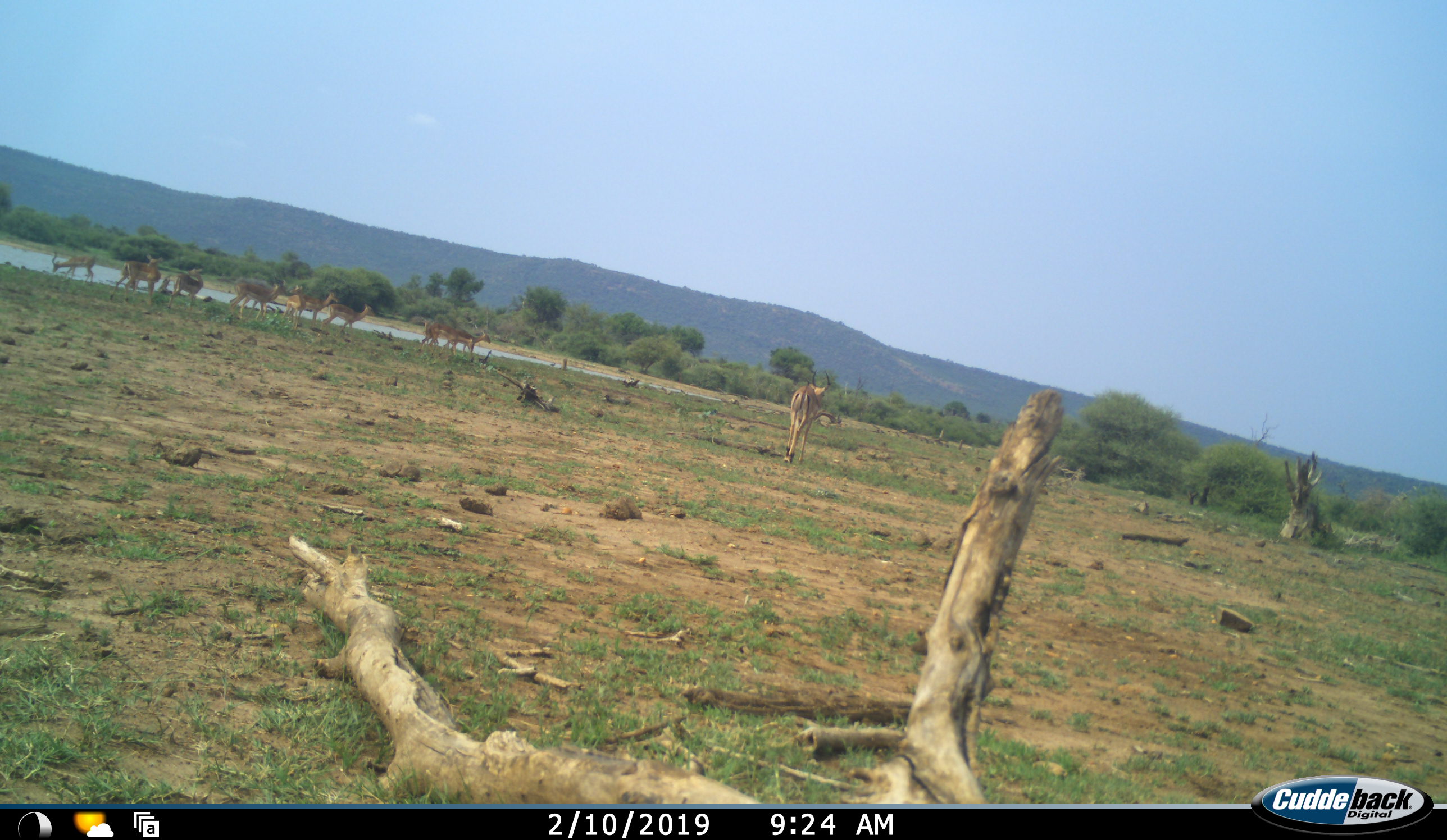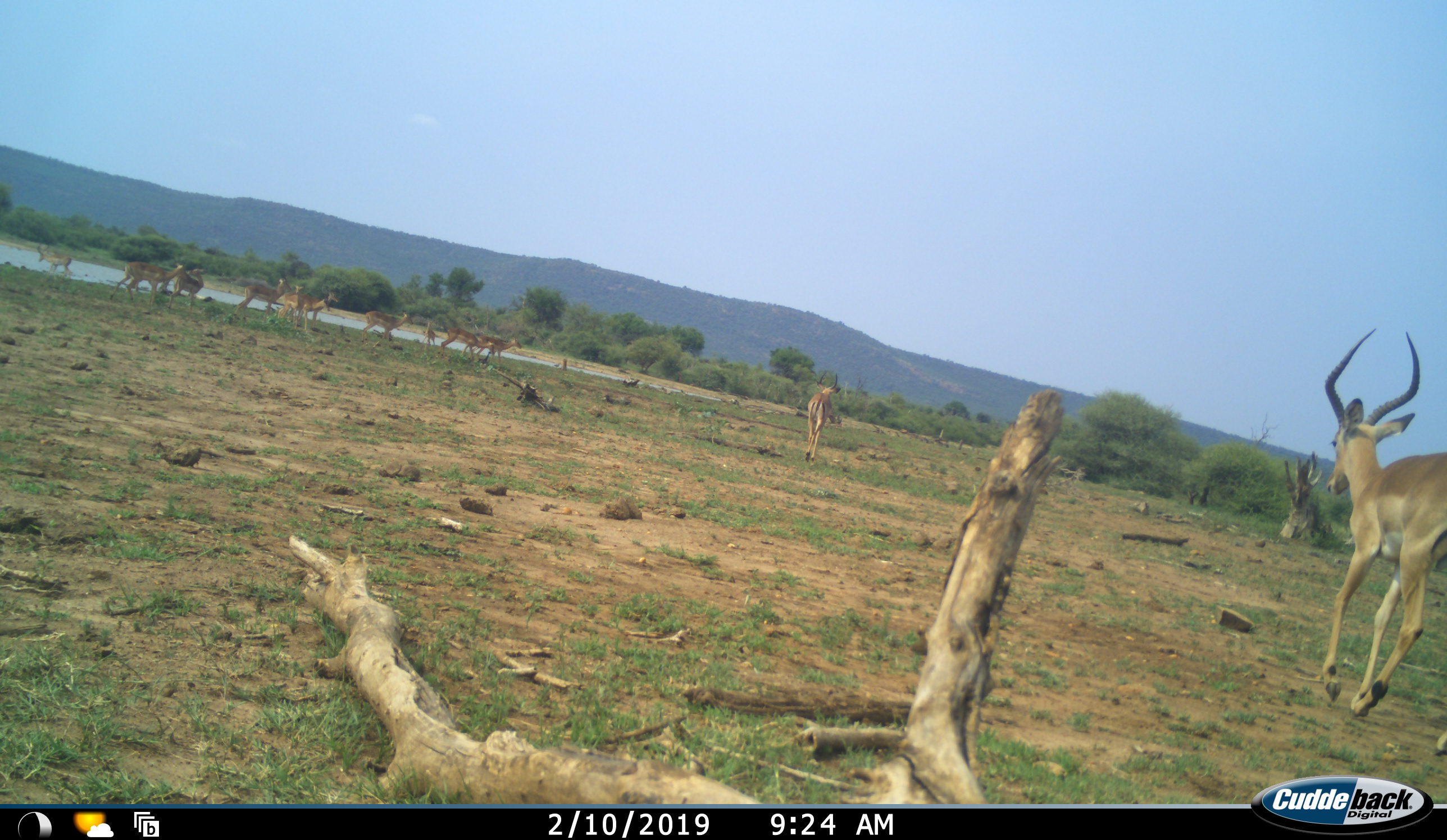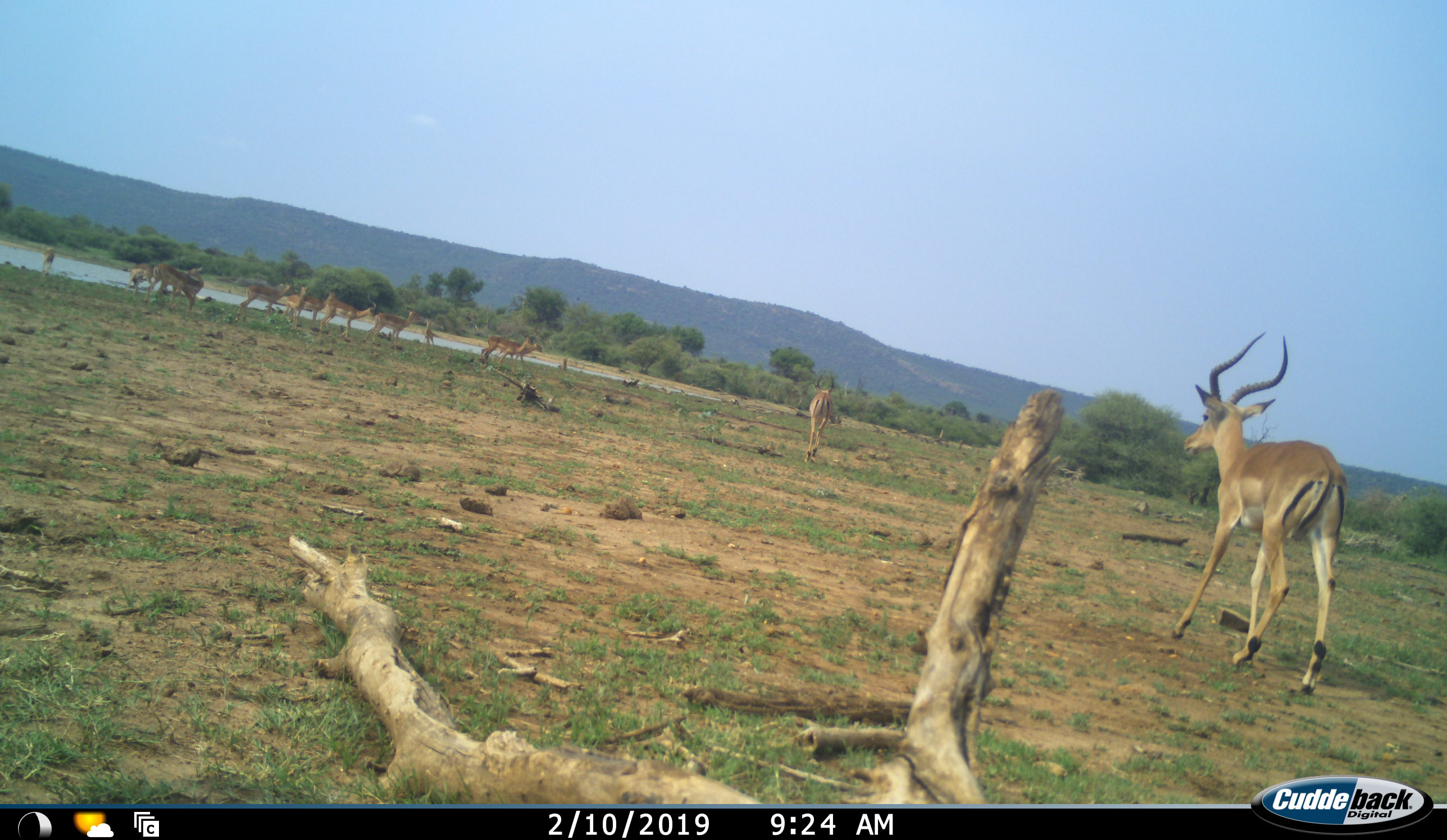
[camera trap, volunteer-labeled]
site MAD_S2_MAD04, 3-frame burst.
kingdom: Animalia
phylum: Chordata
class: Mammalia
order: Artiodactyla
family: Bovidae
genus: Aepyceros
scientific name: Aepyceros melampus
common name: impala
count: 11-50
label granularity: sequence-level